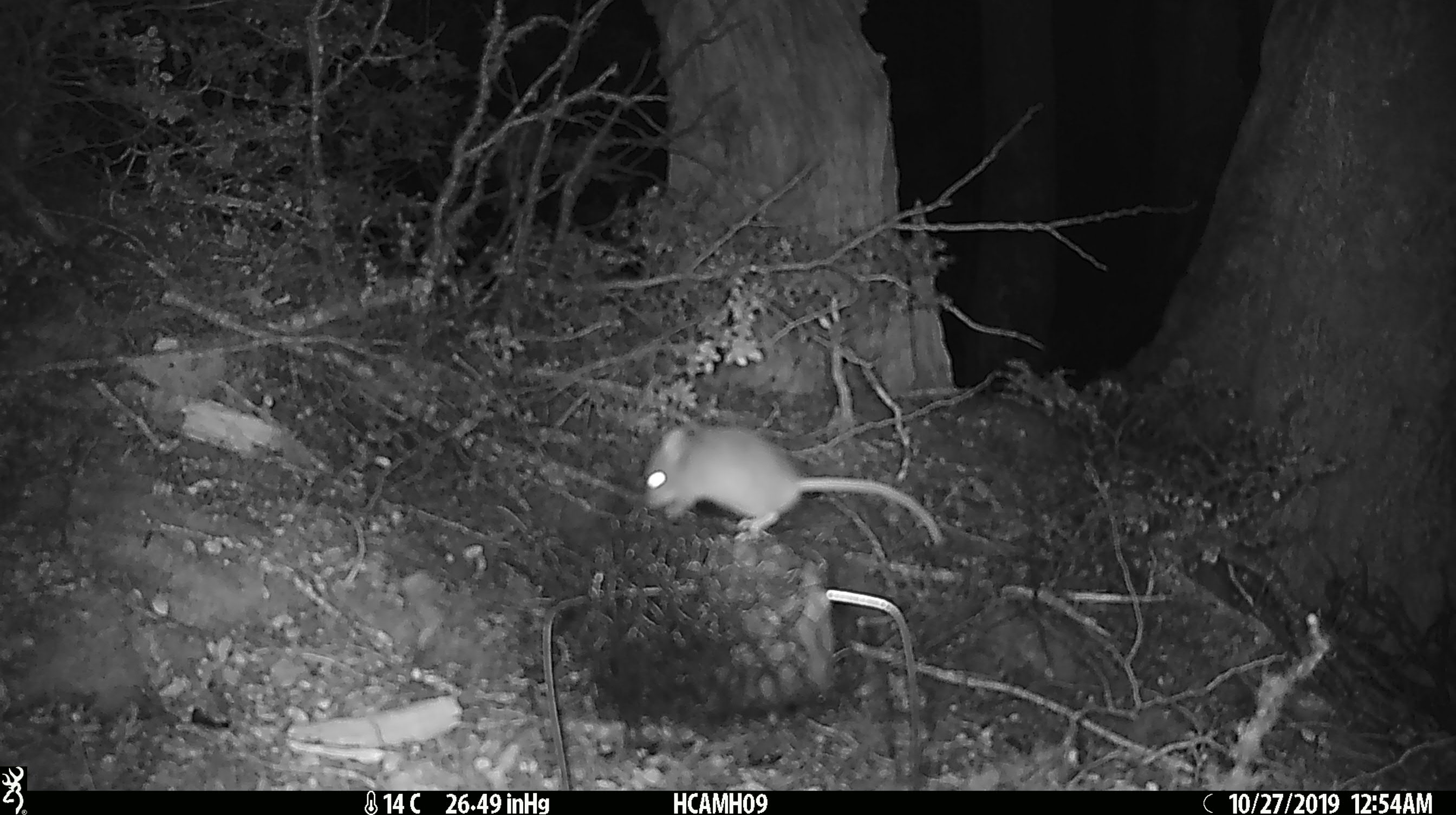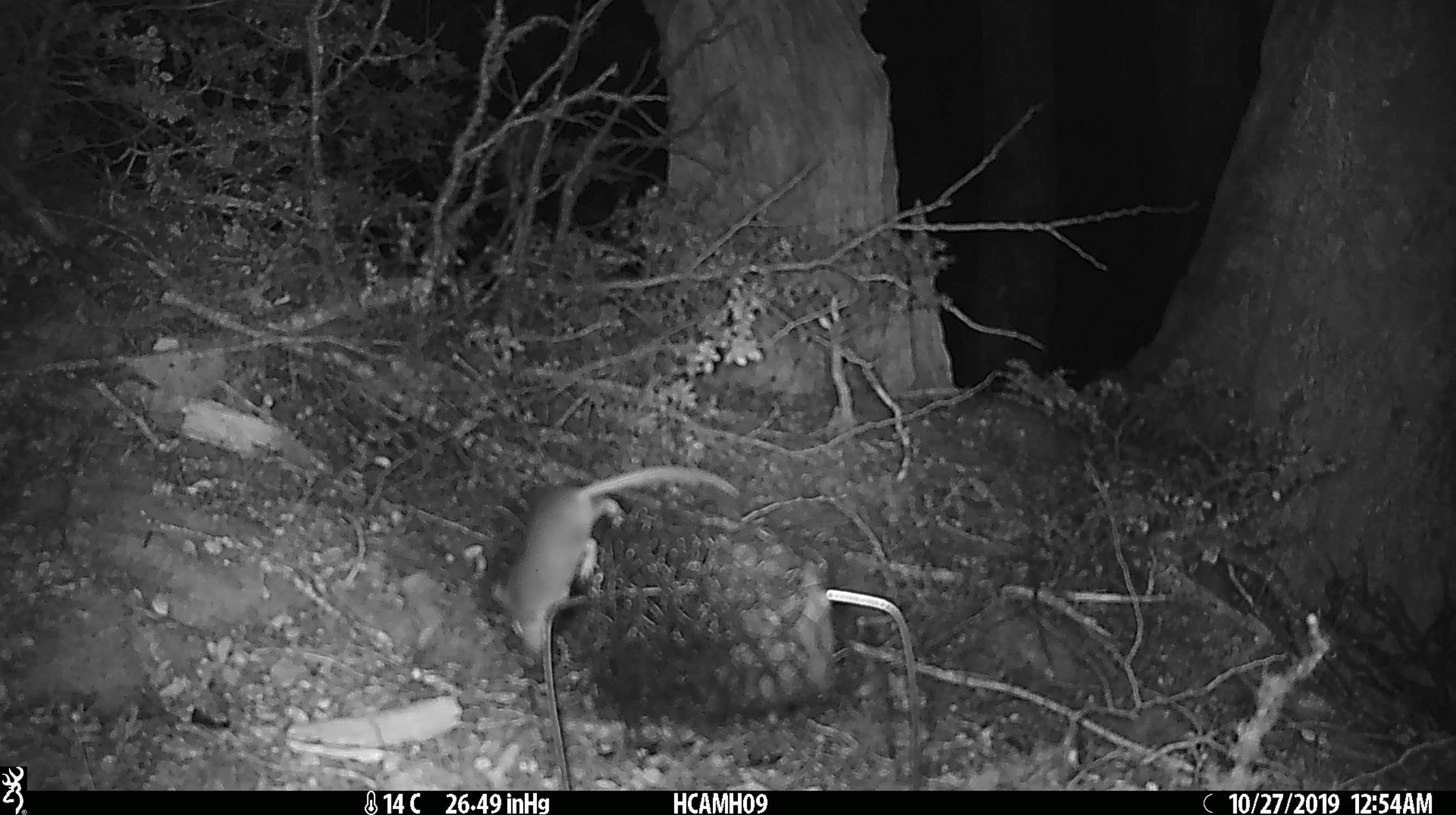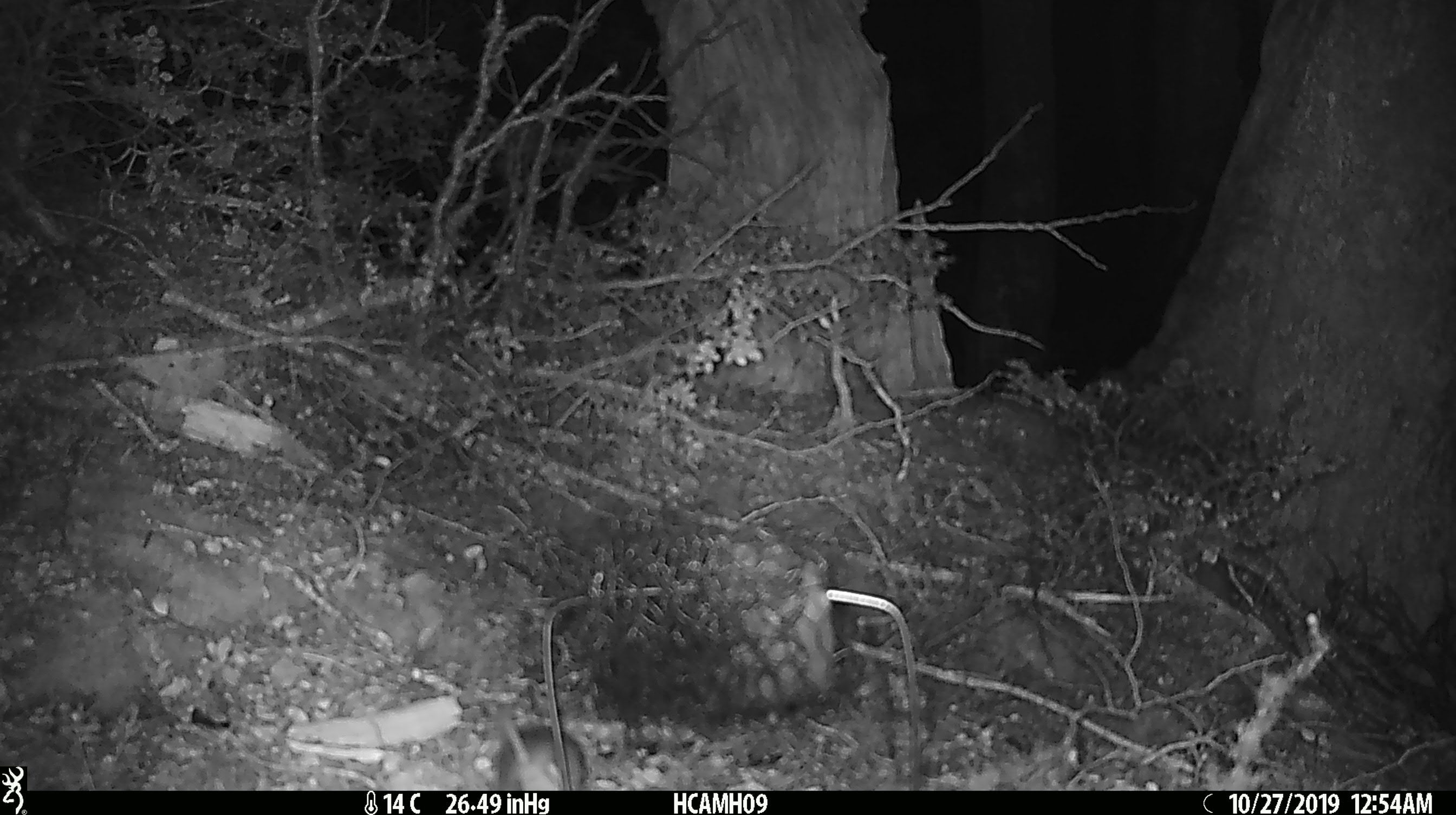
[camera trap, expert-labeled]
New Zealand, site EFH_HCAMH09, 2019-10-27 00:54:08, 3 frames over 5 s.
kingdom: Animalia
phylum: Chordata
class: Mammalia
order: Rodentia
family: Muridae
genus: Mus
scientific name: Mus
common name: mouse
Mouse (Mus).